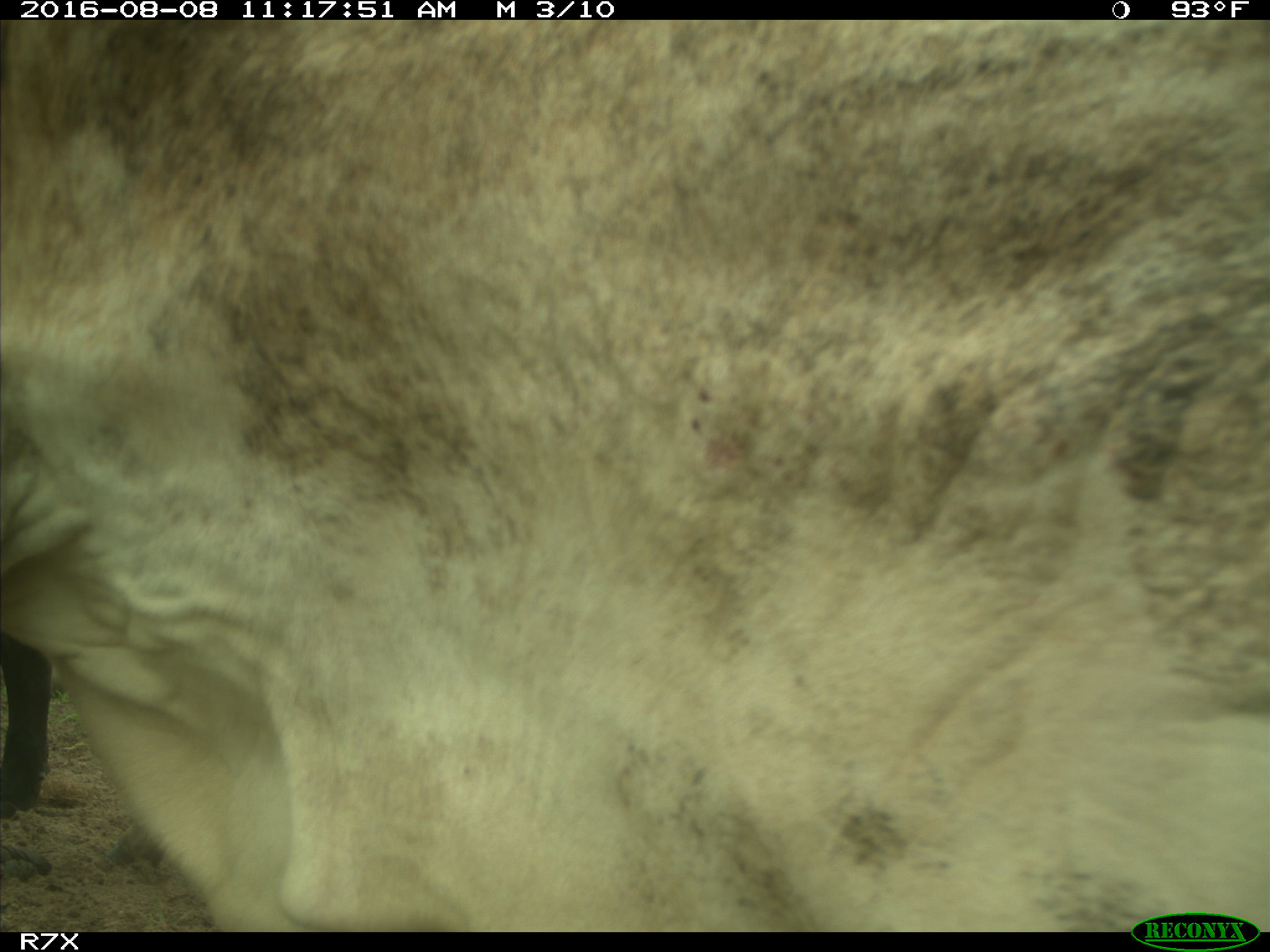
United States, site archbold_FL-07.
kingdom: Animalia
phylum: Chordata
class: Mammalia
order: Artiodactyla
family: Bovidae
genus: Bos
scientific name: Bos taurus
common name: domestic cow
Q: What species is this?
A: Bos taurus (domestic cow).